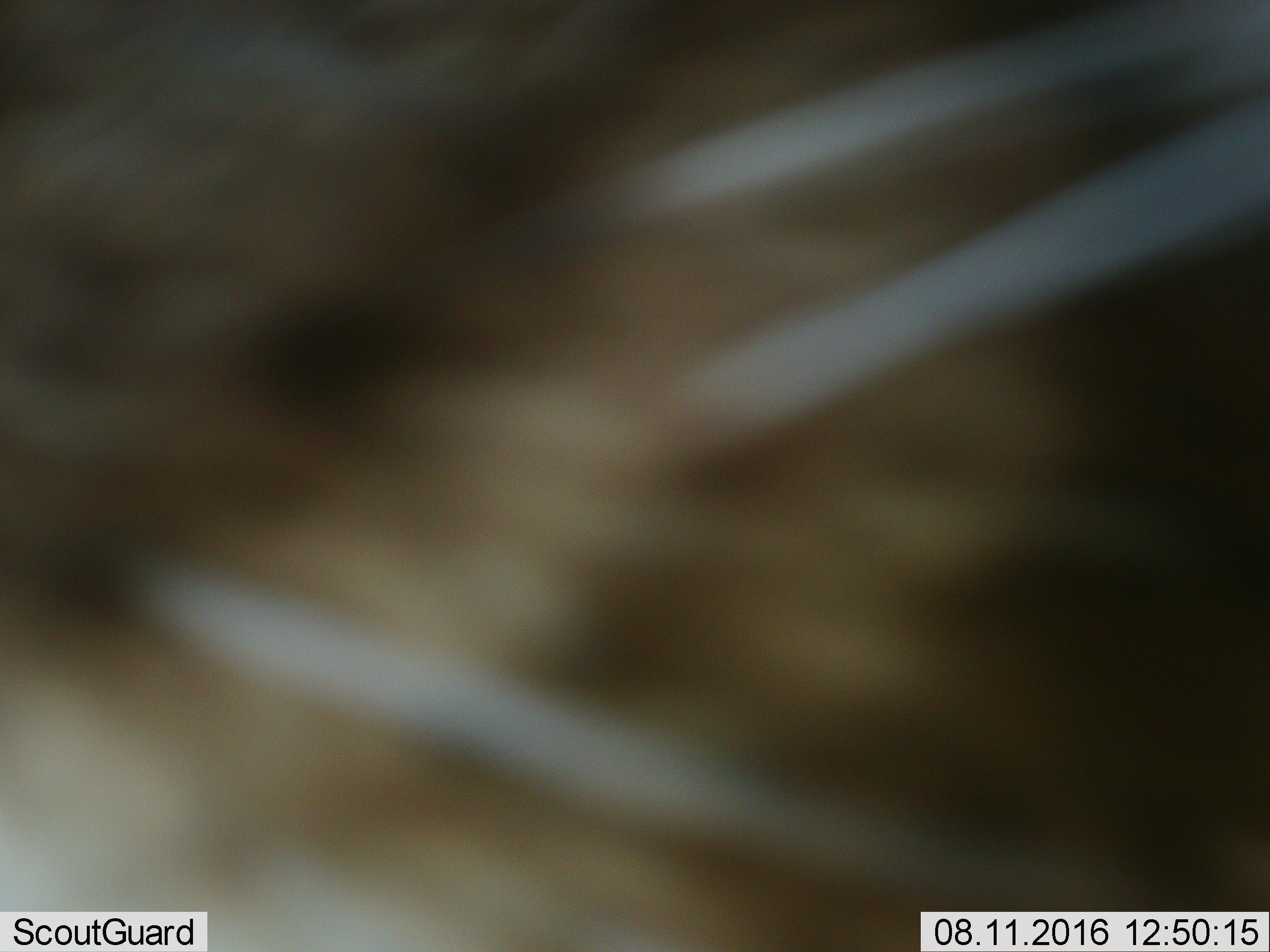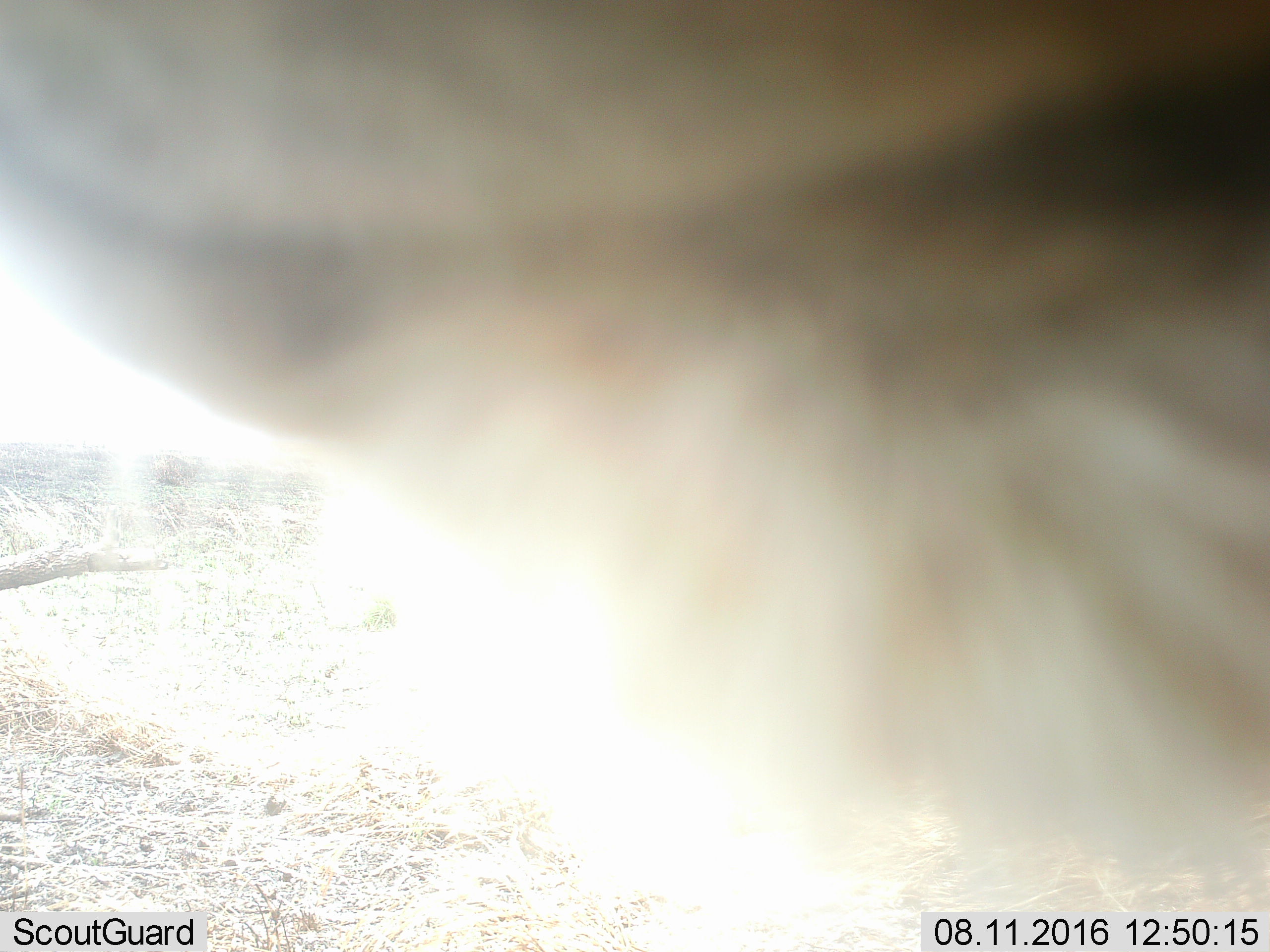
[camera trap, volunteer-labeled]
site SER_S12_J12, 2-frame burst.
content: unidentified animal